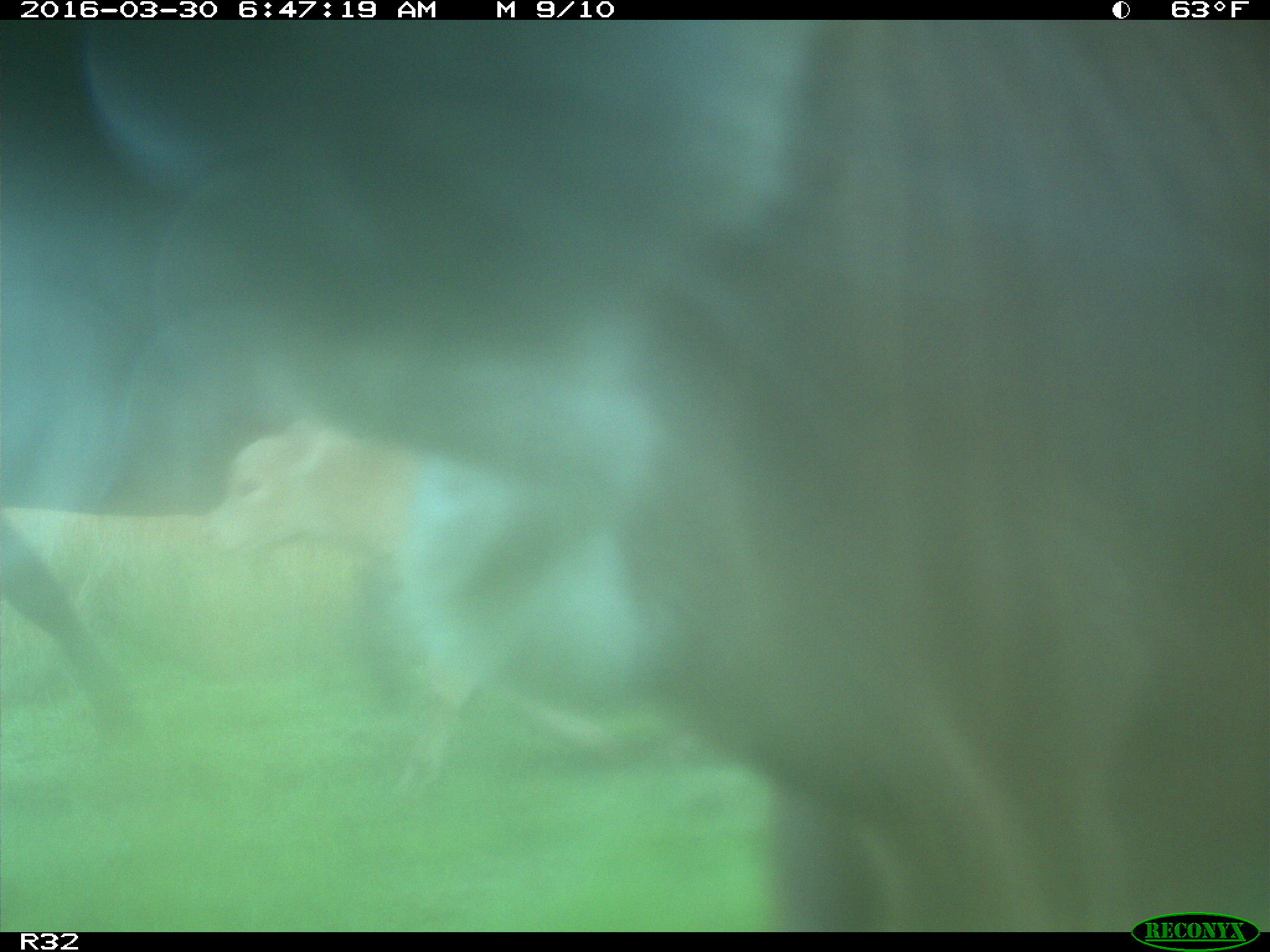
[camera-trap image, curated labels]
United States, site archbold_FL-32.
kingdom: Animalia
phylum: Chordata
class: Mammalia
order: Artiodactyla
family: Bovidae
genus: Bos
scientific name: Bos taurus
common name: domestic cow